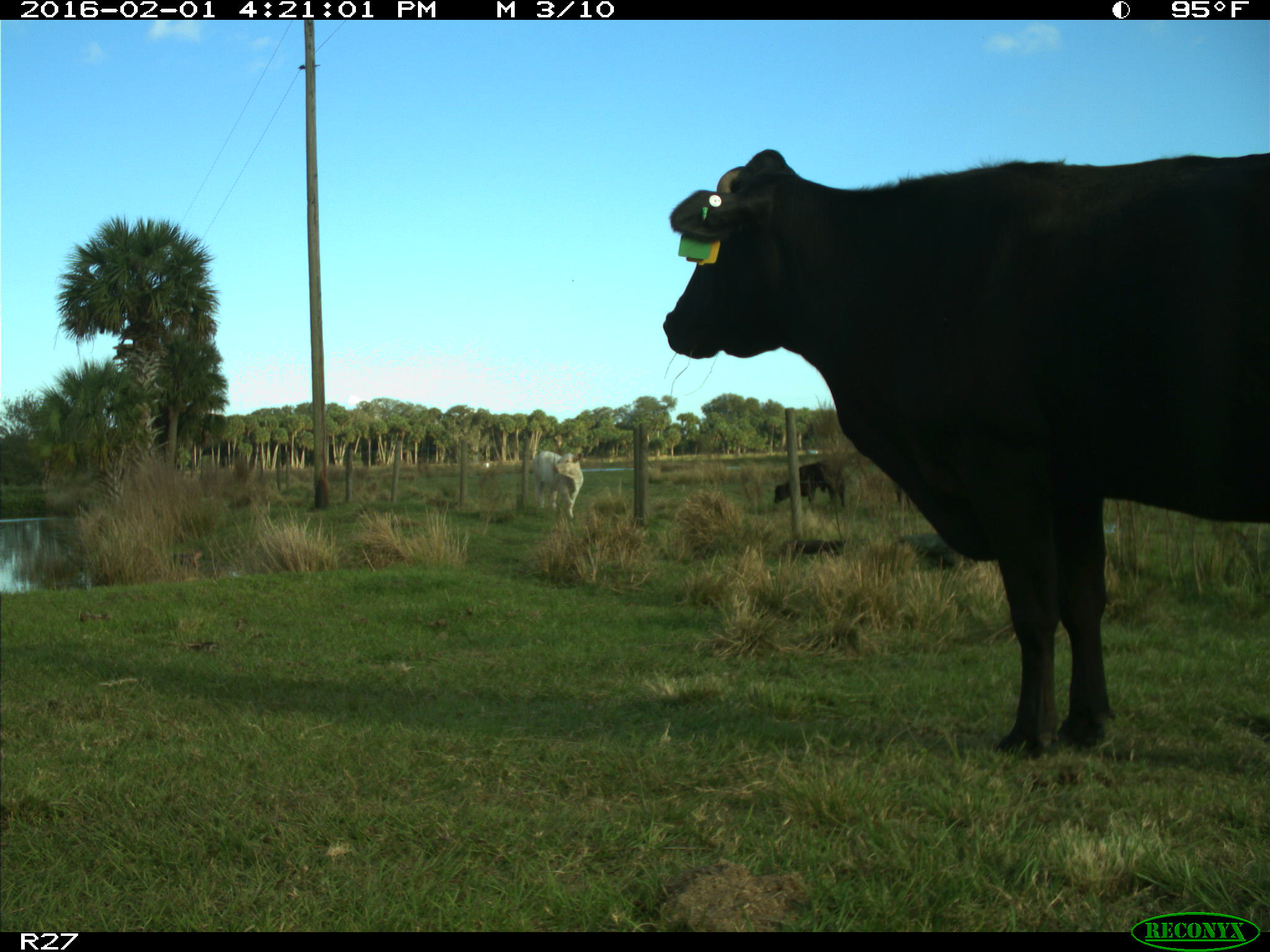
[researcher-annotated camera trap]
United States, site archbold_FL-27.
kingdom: Animalia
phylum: Chordata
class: Mammalia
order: Artiodactyla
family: Bovidae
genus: Bos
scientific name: Bos taurus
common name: domestic cow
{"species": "Bos taurus (domestic cow)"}